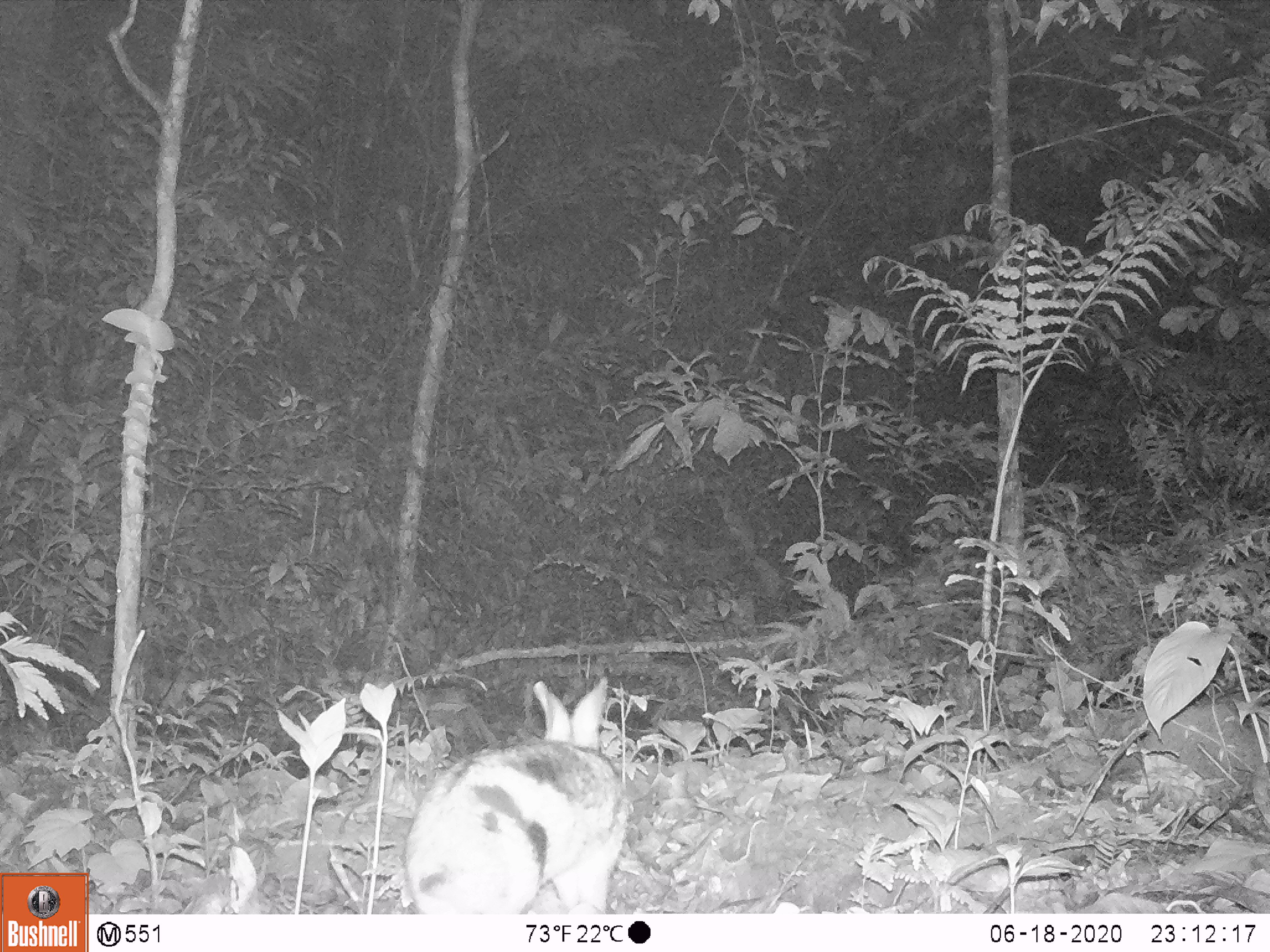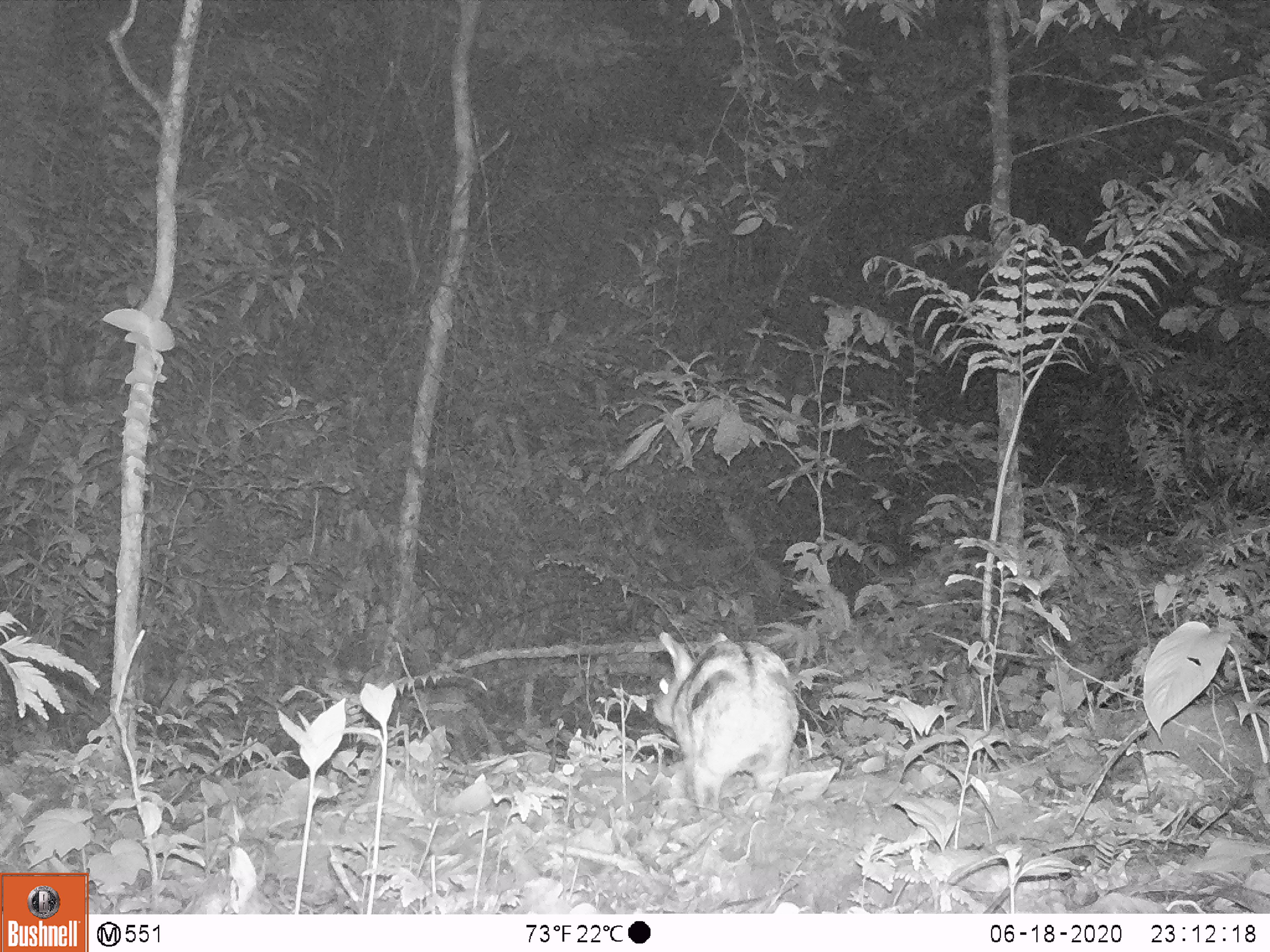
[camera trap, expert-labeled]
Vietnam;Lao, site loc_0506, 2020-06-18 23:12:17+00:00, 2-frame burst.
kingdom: Animalia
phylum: Chordata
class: Mammalia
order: Lagomorpha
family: Leporidae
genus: Nesolagus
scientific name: Nesolagus timminsi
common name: annamite striped rabbit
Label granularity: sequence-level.